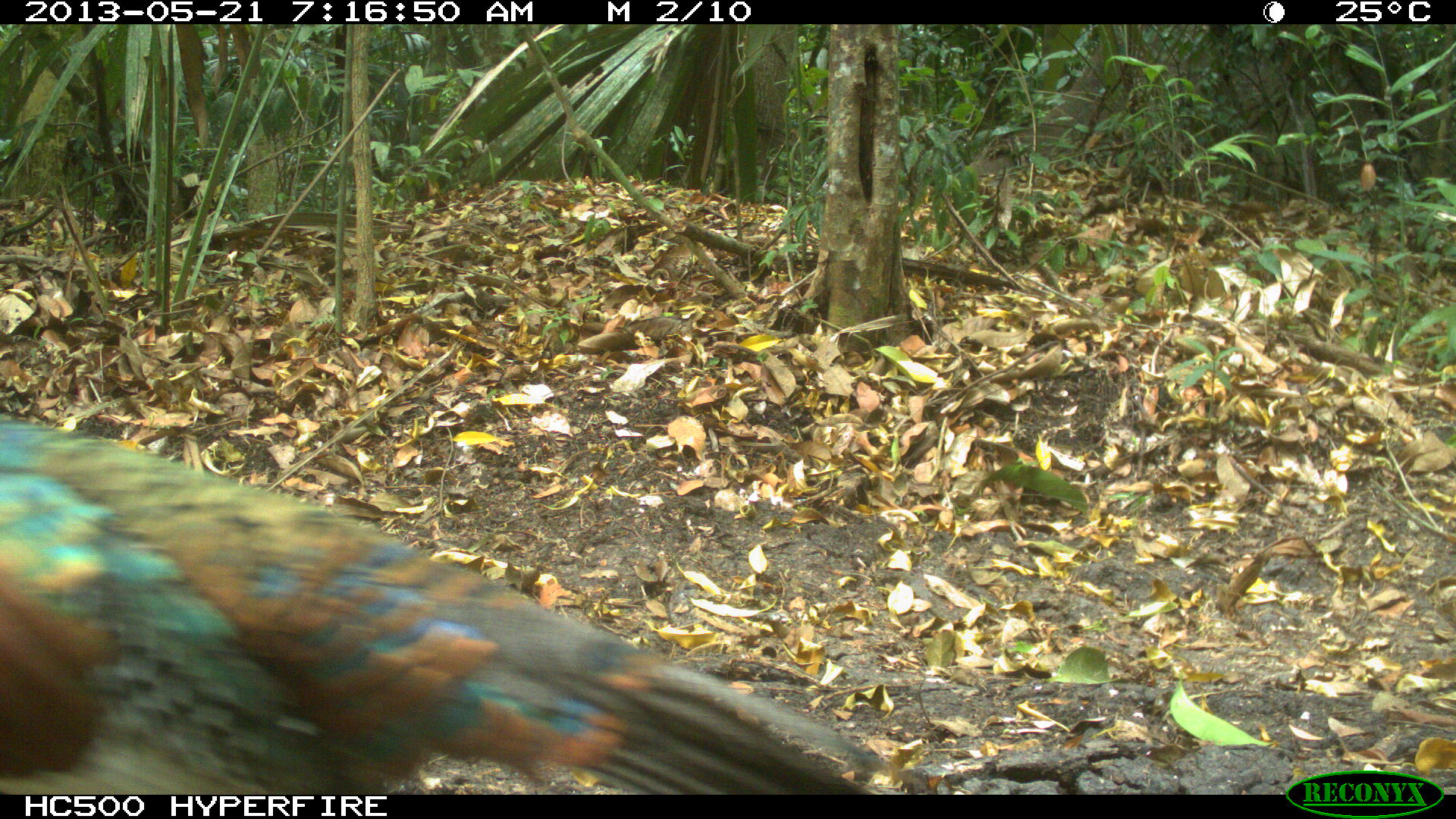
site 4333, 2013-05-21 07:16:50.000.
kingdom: Animalia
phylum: Chordata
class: Aves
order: Galliformes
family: Phasianidae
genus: Meleagris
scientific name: Meleagris ocellata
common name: ocellated turkey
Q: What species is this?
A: Meleagris ocellata (ocellated turkey).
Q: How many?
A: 1.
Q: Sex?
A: Female.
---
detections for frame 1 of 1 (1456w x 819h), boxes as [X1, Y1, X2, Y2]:
meleagris ocellata: [0, 417, 884, 793]